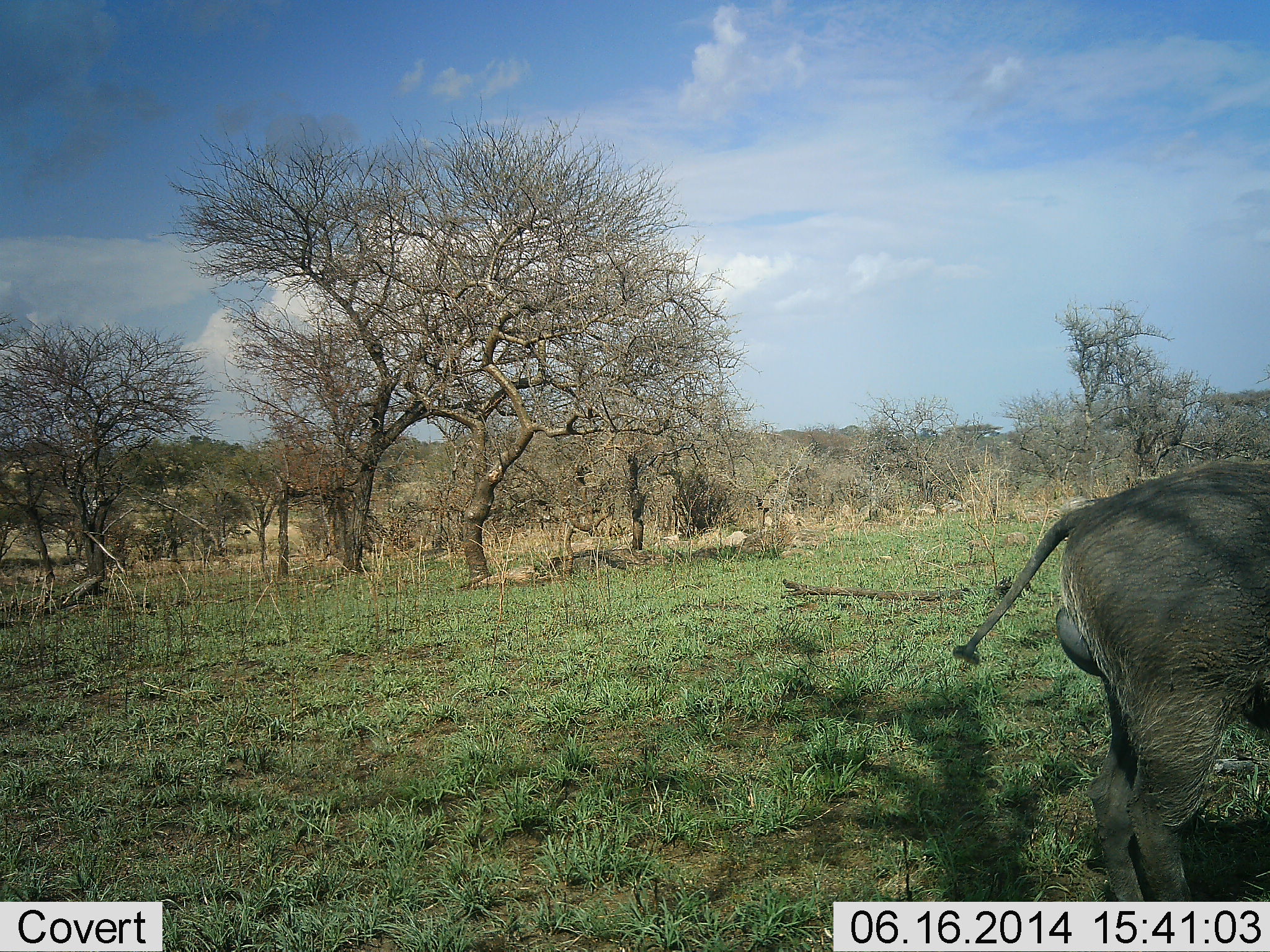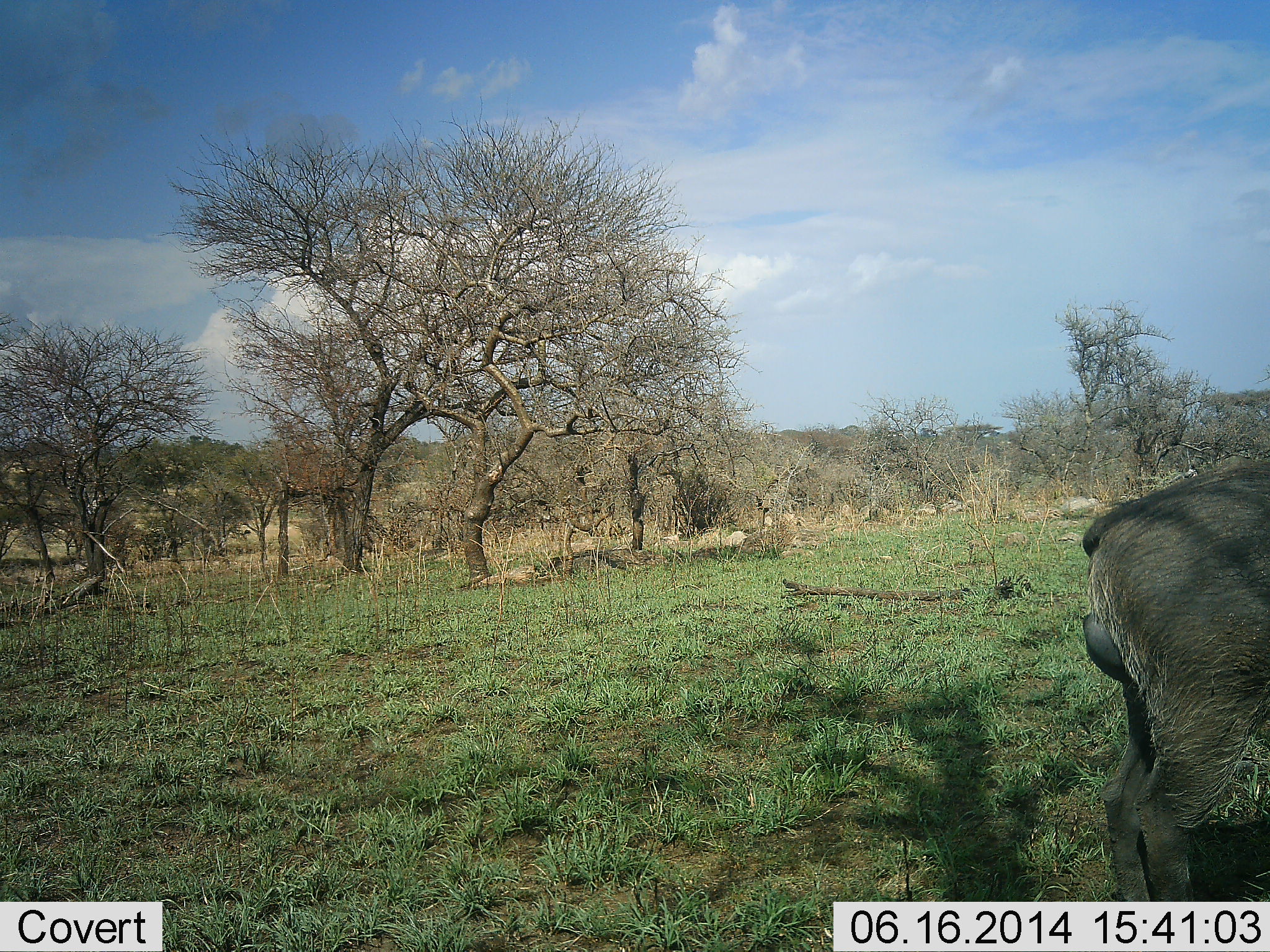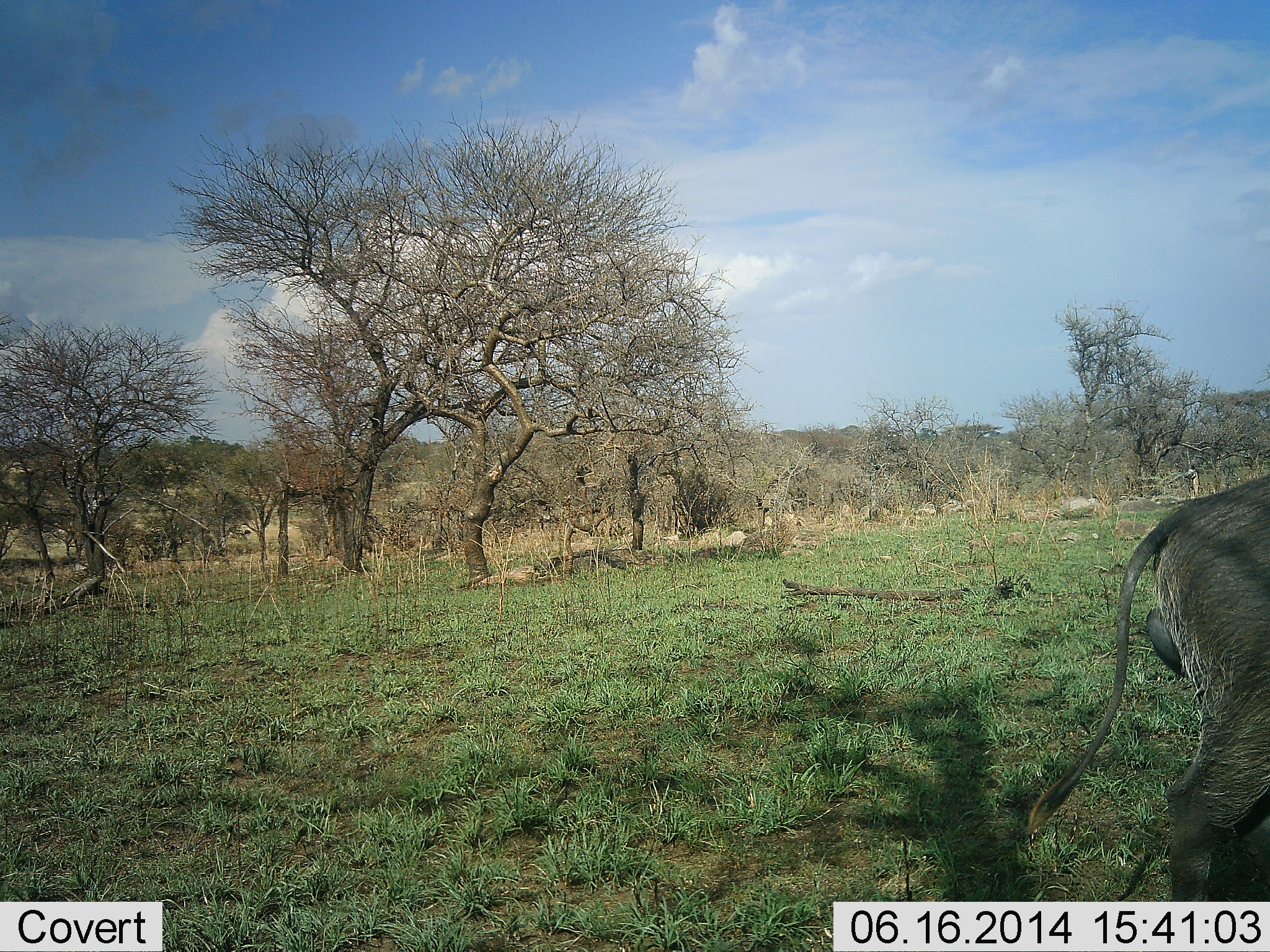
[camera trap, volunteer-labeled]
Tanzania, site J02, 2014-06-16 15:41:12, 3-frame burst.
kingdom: Animalia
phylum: Chordata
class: Mammalia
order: Artiodactyla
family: Suidae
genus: Phacochoerus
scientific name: Phacochoerus africanus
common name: warthog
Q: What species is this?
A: Warthog (Phacochoerus africanus).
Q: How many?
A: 1.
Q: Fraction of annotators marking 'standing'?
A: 64%.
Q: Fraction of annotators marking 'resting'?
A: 0%.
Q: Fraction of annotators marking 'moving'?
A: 36%.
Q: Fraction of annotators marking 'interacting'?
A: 0%.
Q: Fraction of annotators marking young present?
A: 0%.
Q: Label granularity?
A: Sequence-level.